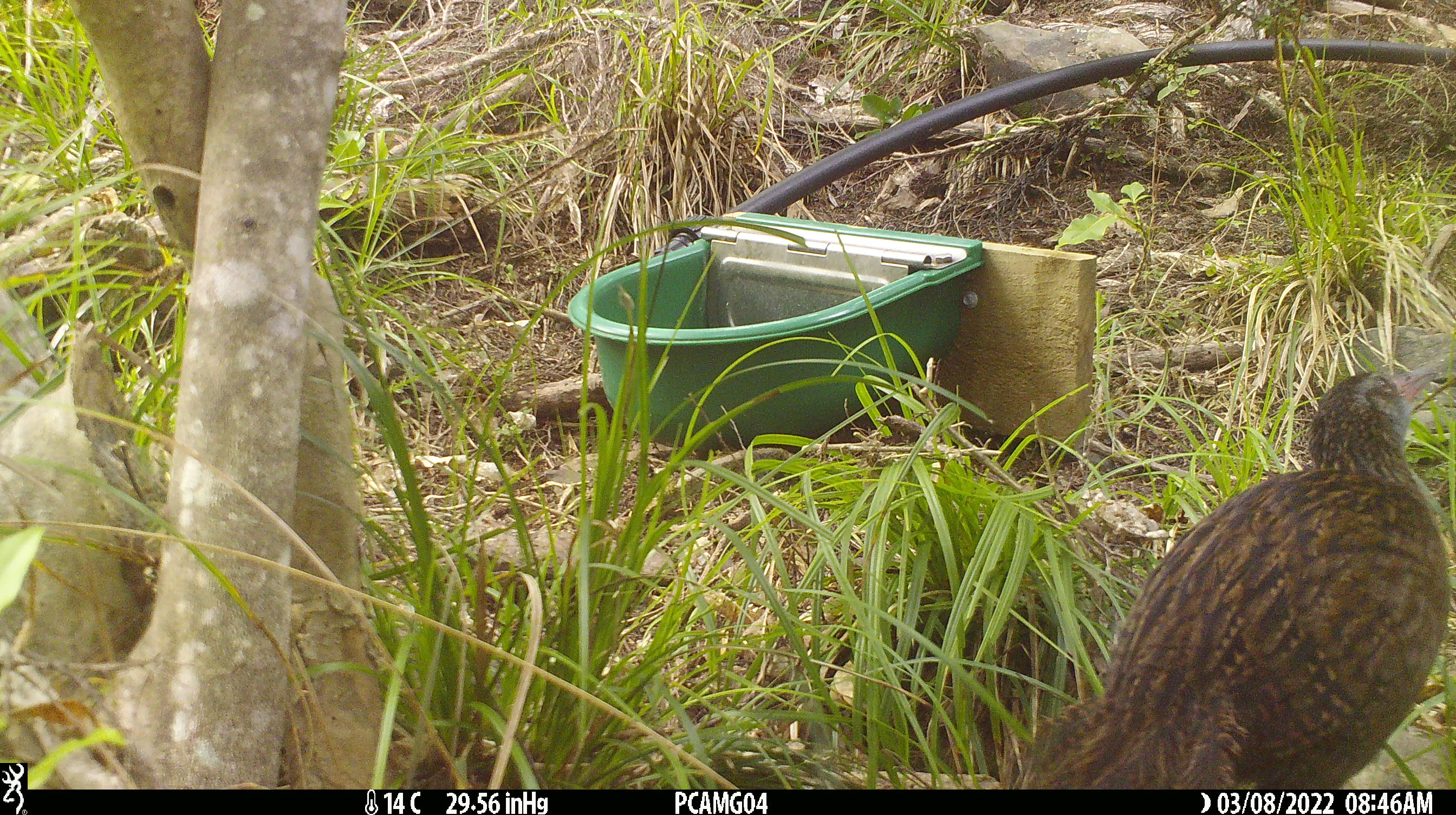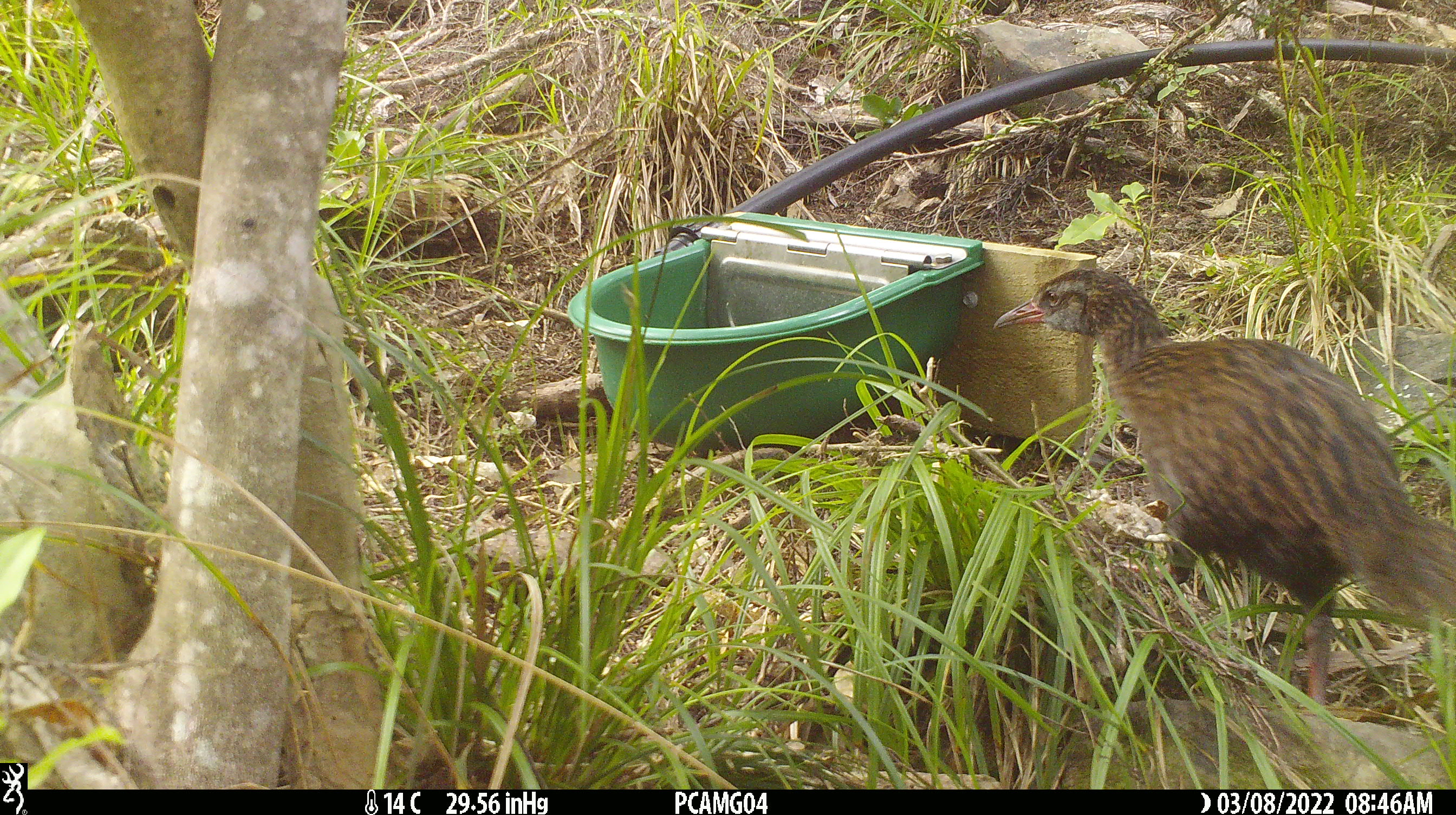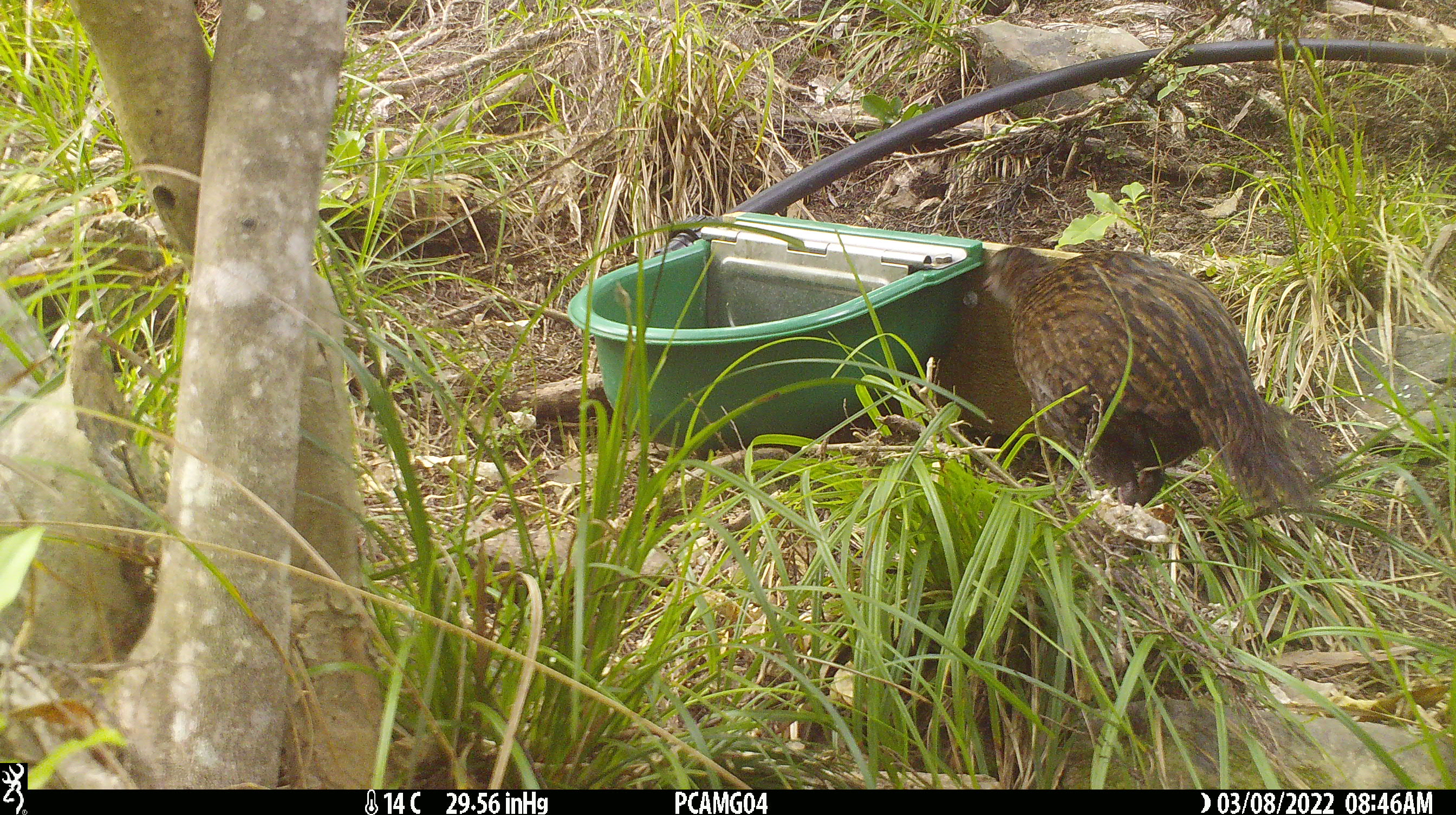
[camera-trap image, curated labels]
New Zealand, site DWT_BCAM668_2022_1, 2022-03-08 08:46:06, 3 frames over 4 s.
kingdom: Animalia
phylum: Chordata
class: Aves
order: Gruiformes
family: Rallidae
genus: Gallirallus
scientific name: Gallirallus australis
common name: weka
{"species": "weka (Gallirallus australis)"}